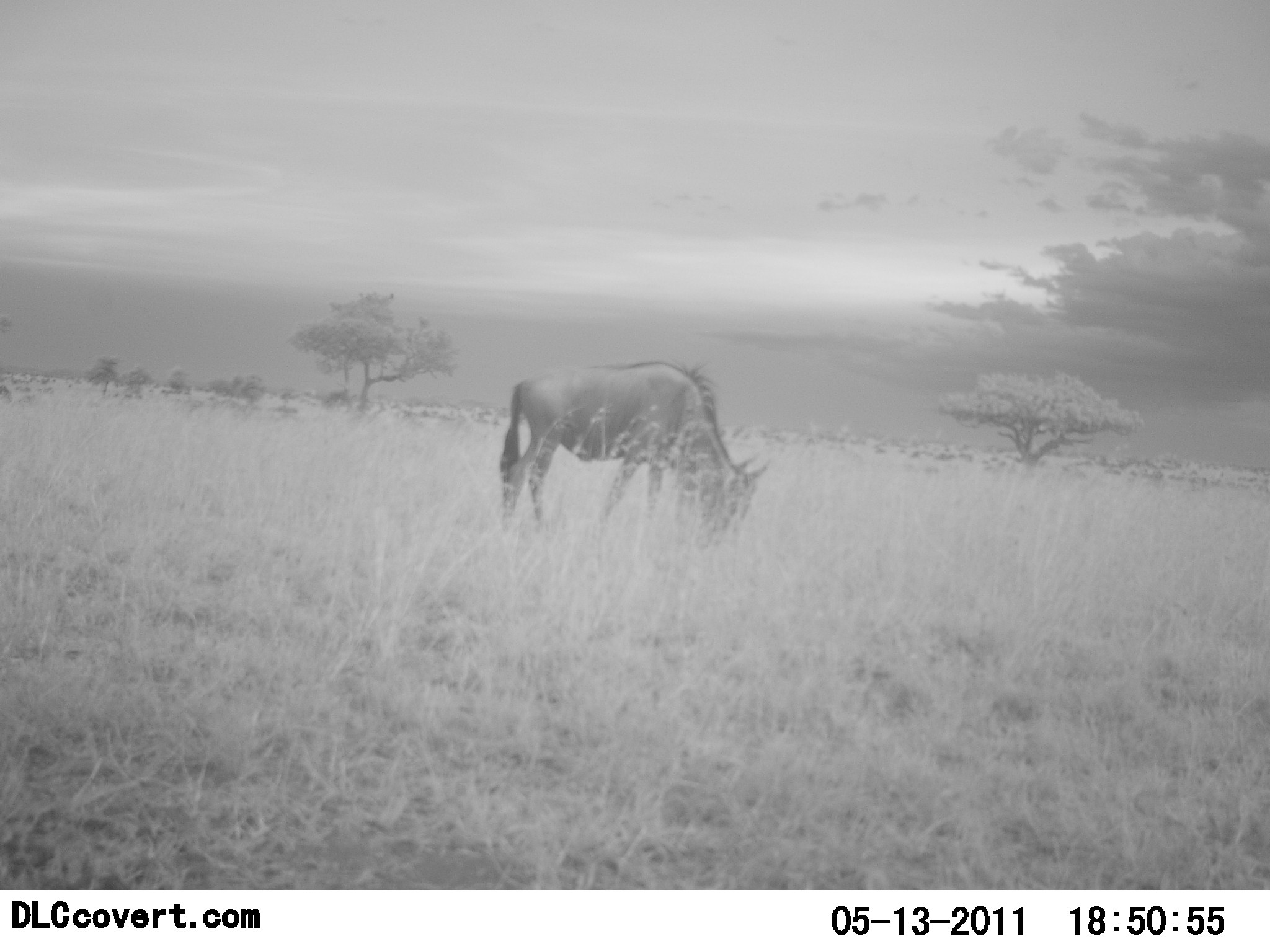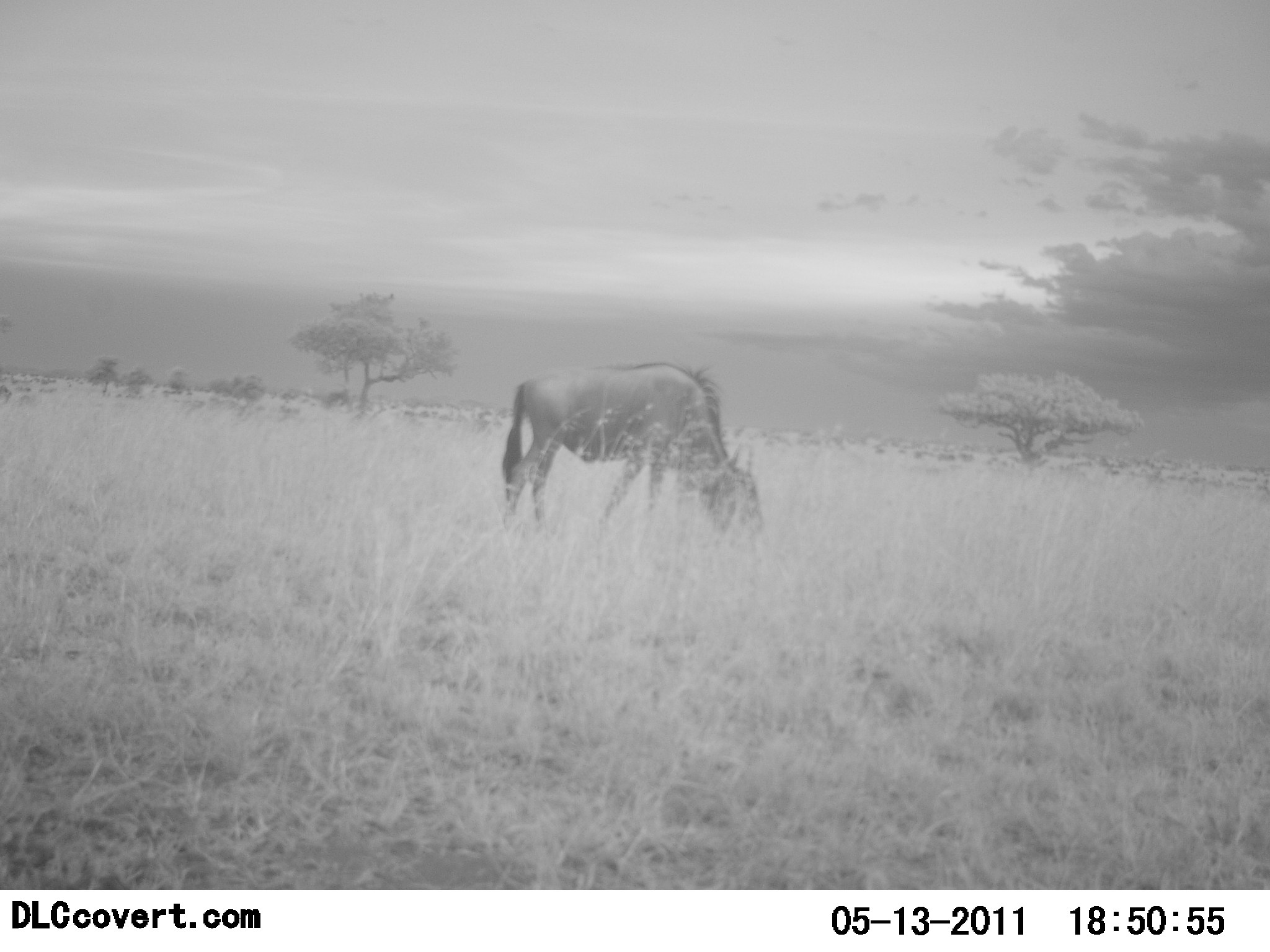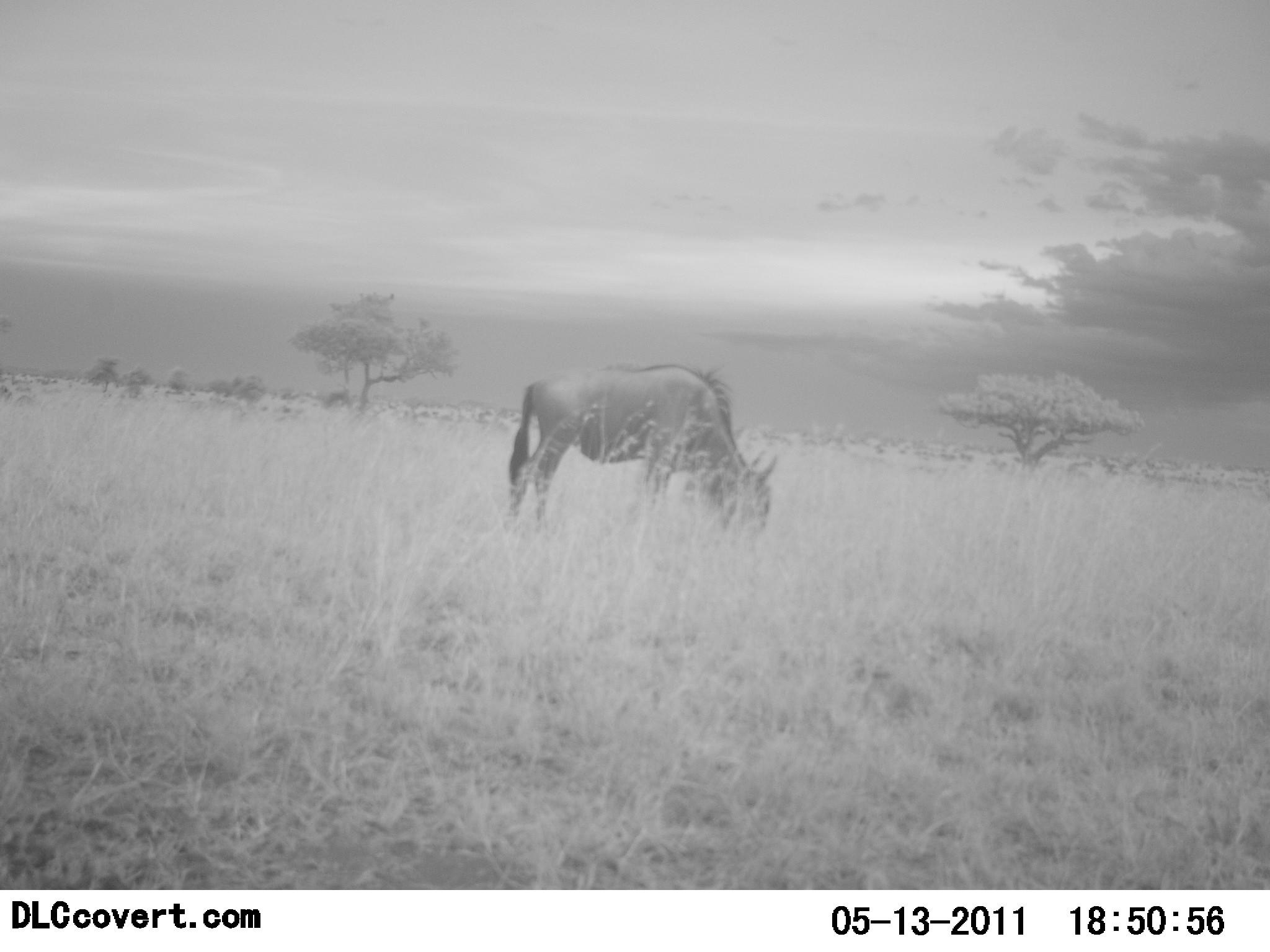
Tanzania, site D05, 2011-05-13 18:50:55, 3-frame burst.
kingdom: Animalia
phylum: Chordata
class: Mammalia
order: Artiodactyla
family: Bovidae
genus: Connochaetes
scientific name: Connochaetes taurinus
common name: blue wildebeest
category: wildebeest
Wildebeest (blue wildebeest) (Connochaetes taurinus), count 1. Behavior (volunteer vote fractions): standing 40%, resting 7%, moving 7%, interacting 0%. Young present (vote fraction): 0%. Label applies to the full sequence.